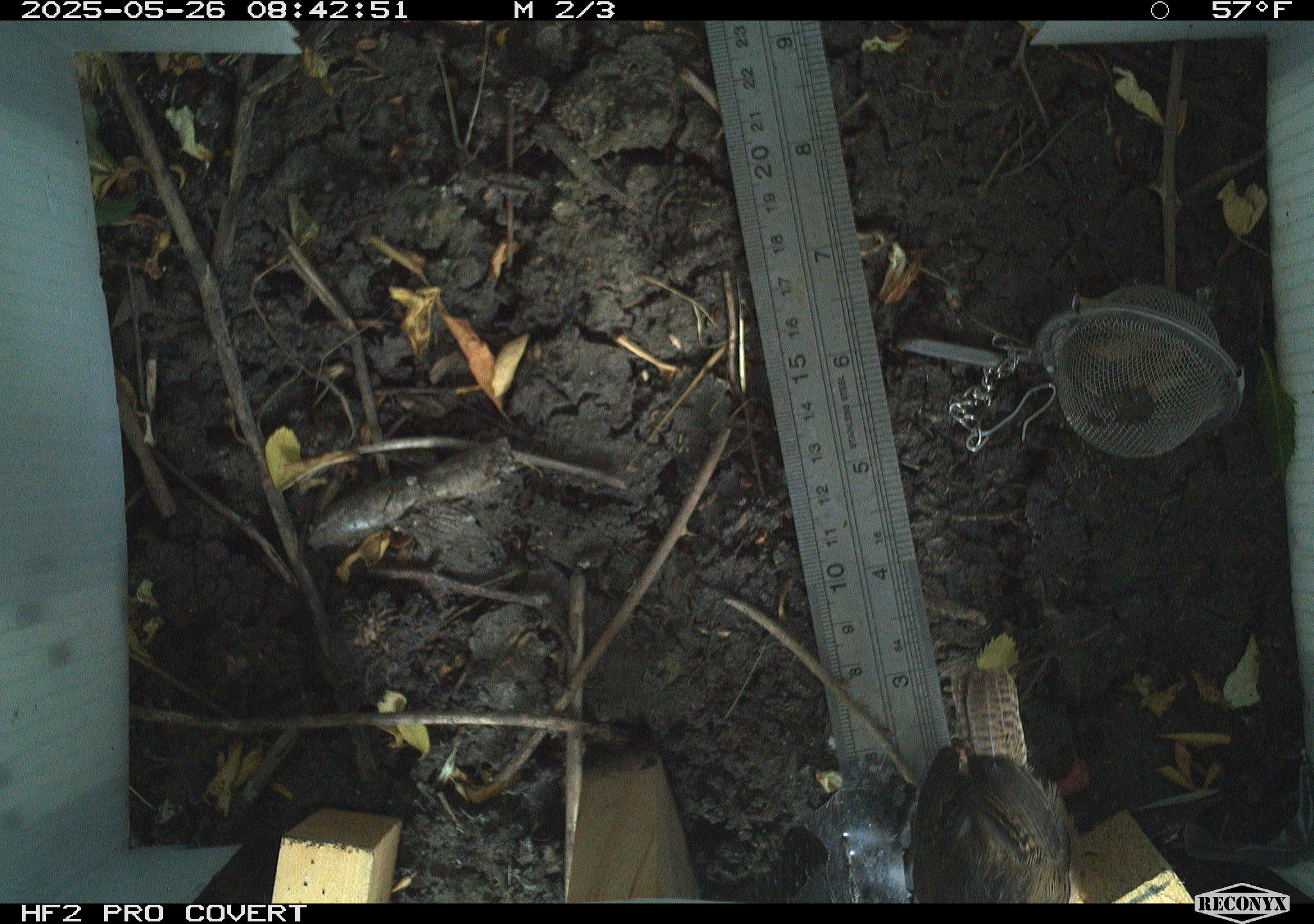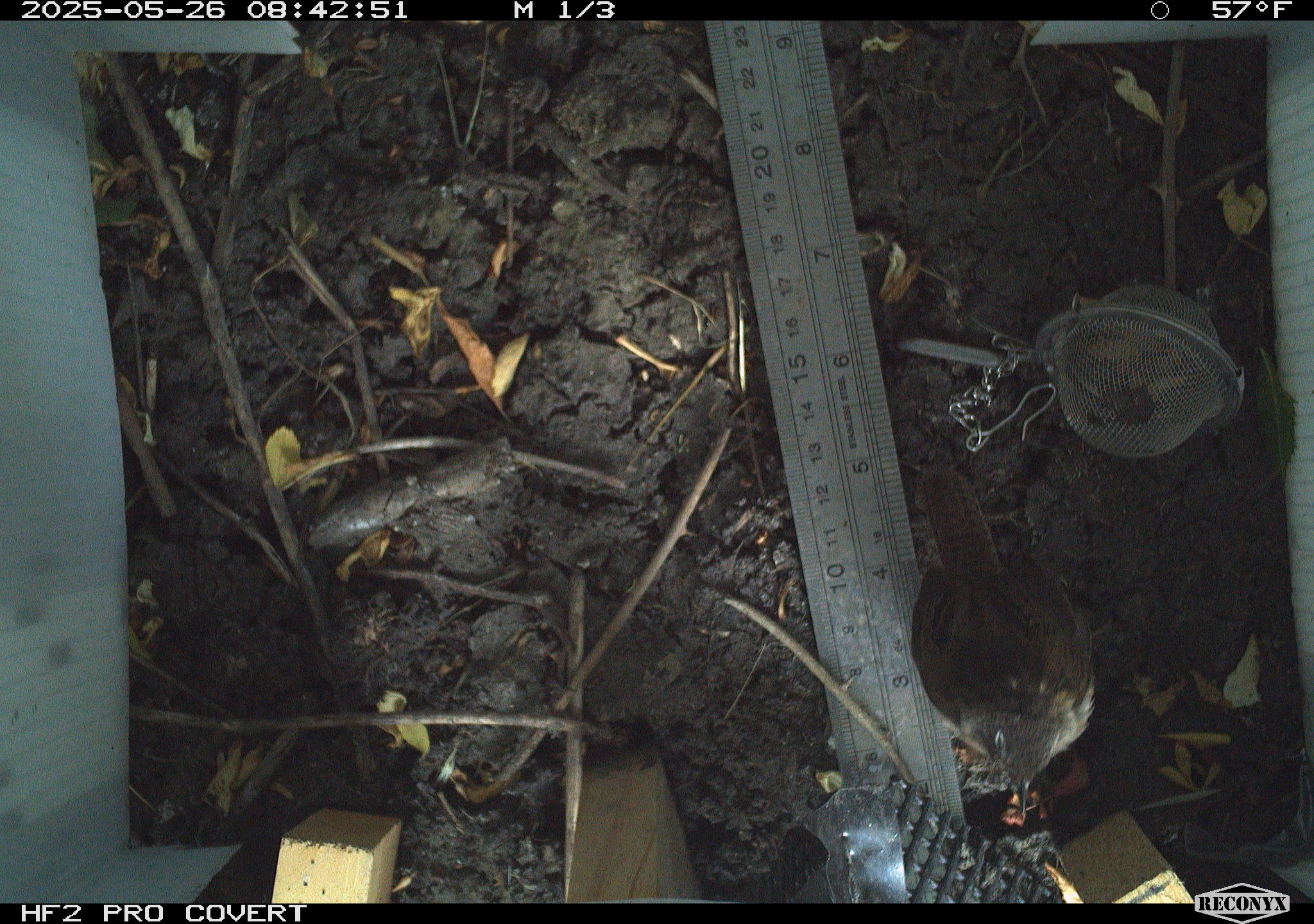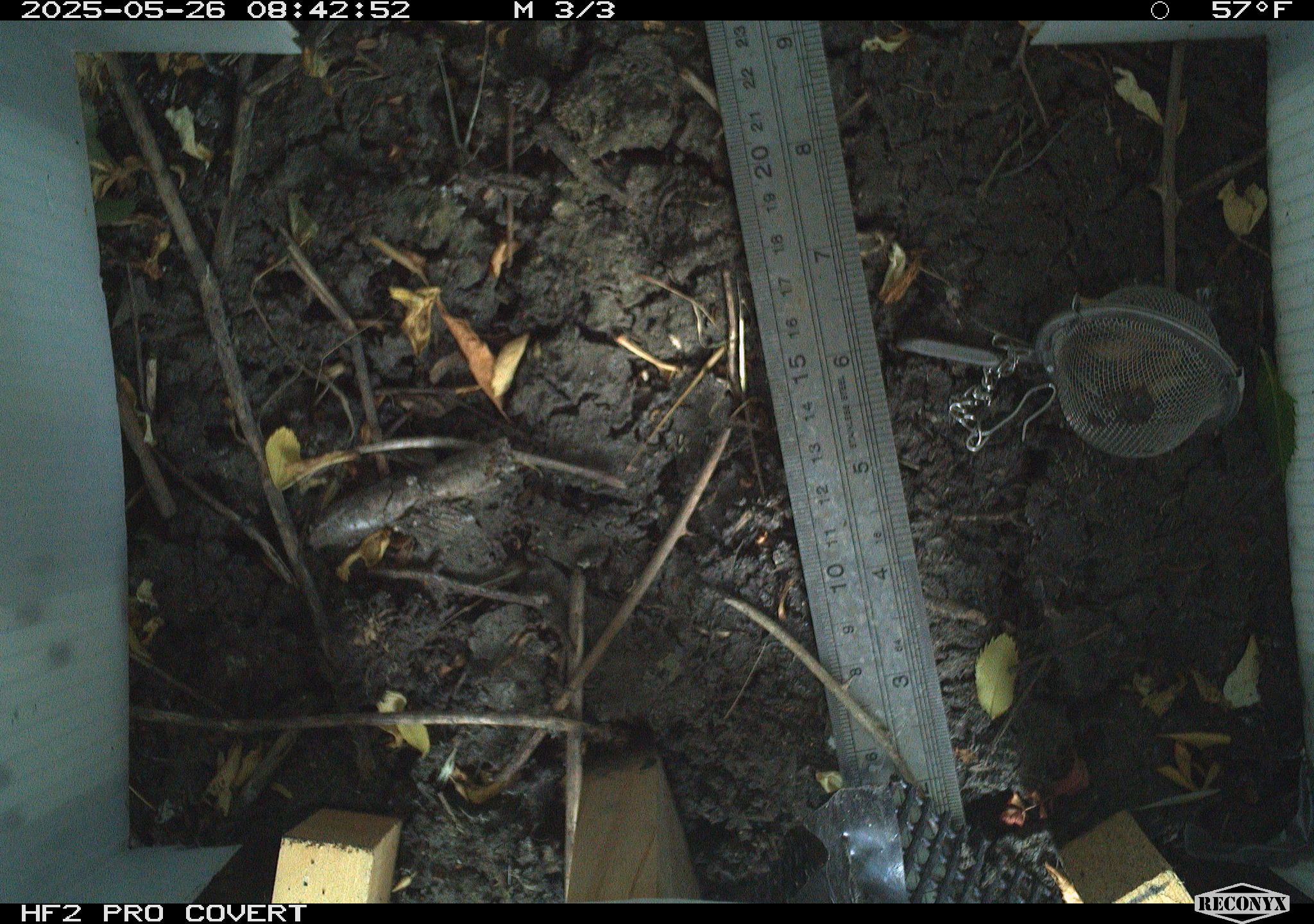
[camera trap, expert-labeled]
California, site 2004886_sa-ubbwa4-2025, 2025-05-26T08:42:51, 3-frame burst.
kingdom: Animalia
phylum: Chordata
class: Aves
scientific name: Aves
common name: bird